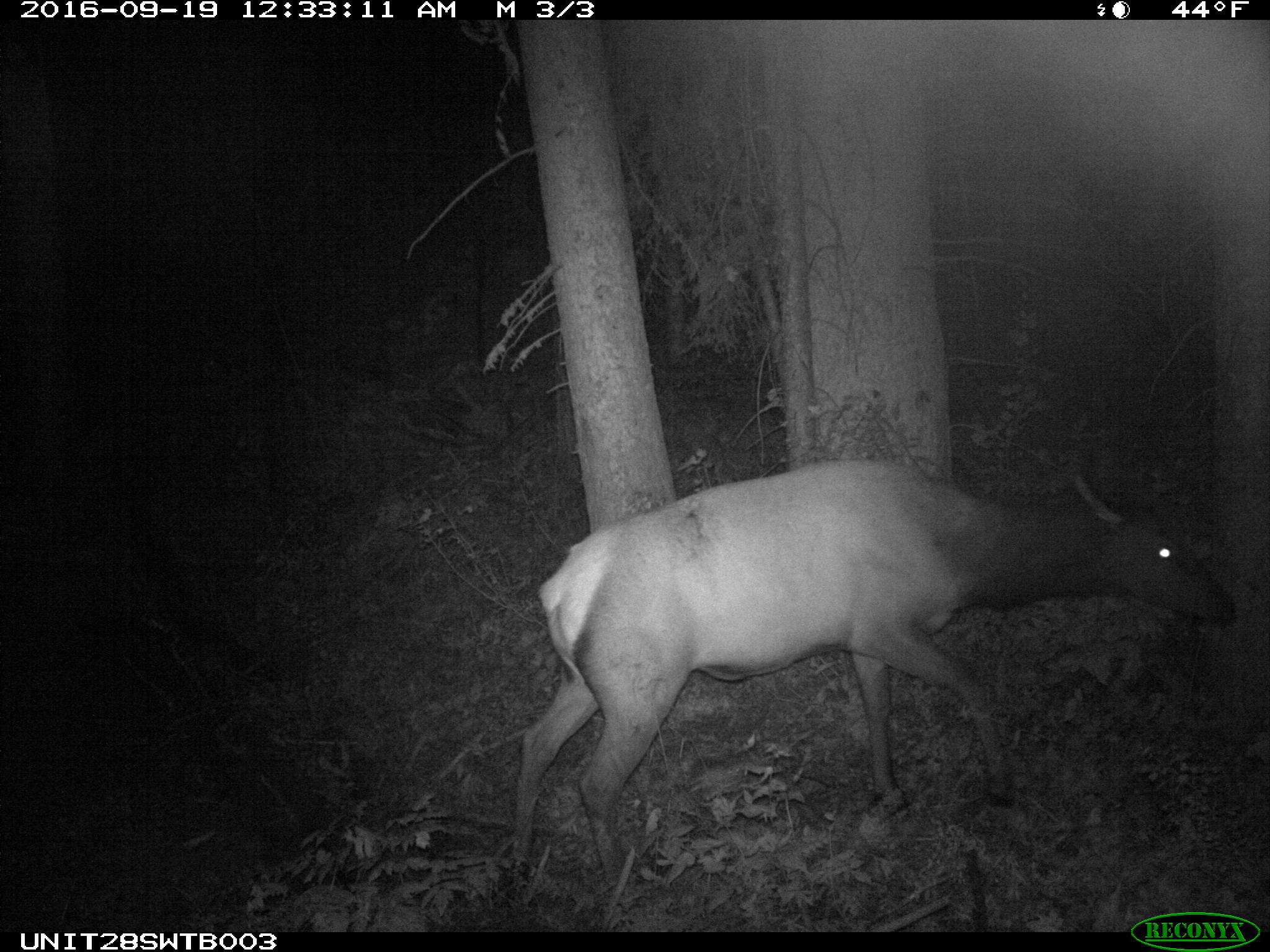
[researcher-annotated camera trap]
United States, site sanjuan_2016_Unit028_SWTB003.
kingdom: Animalia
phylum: Chordata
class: Mammalia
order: Artiodactyla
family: Cervidae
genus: Cervus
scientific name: Cervus elaphus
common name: red deer